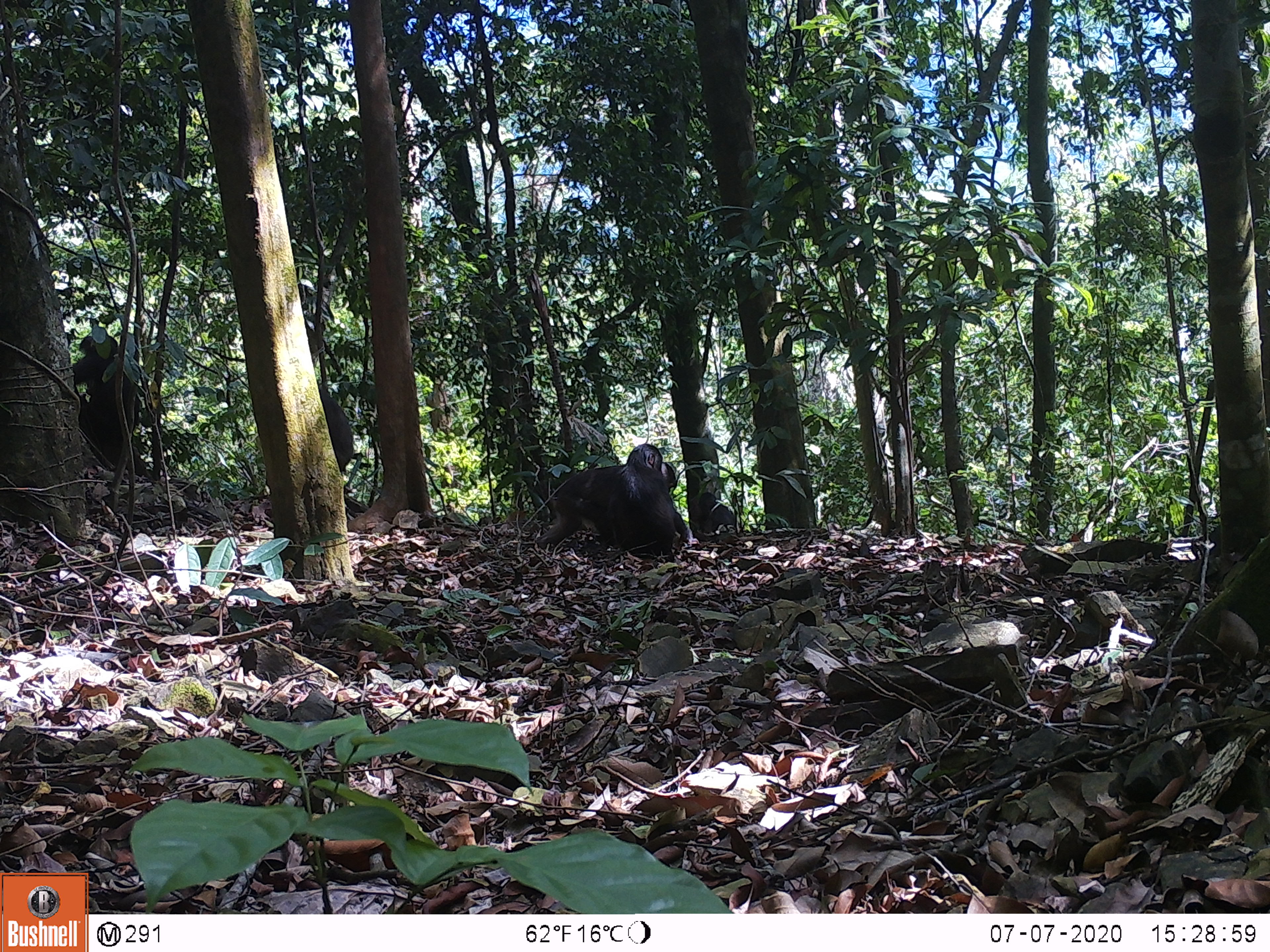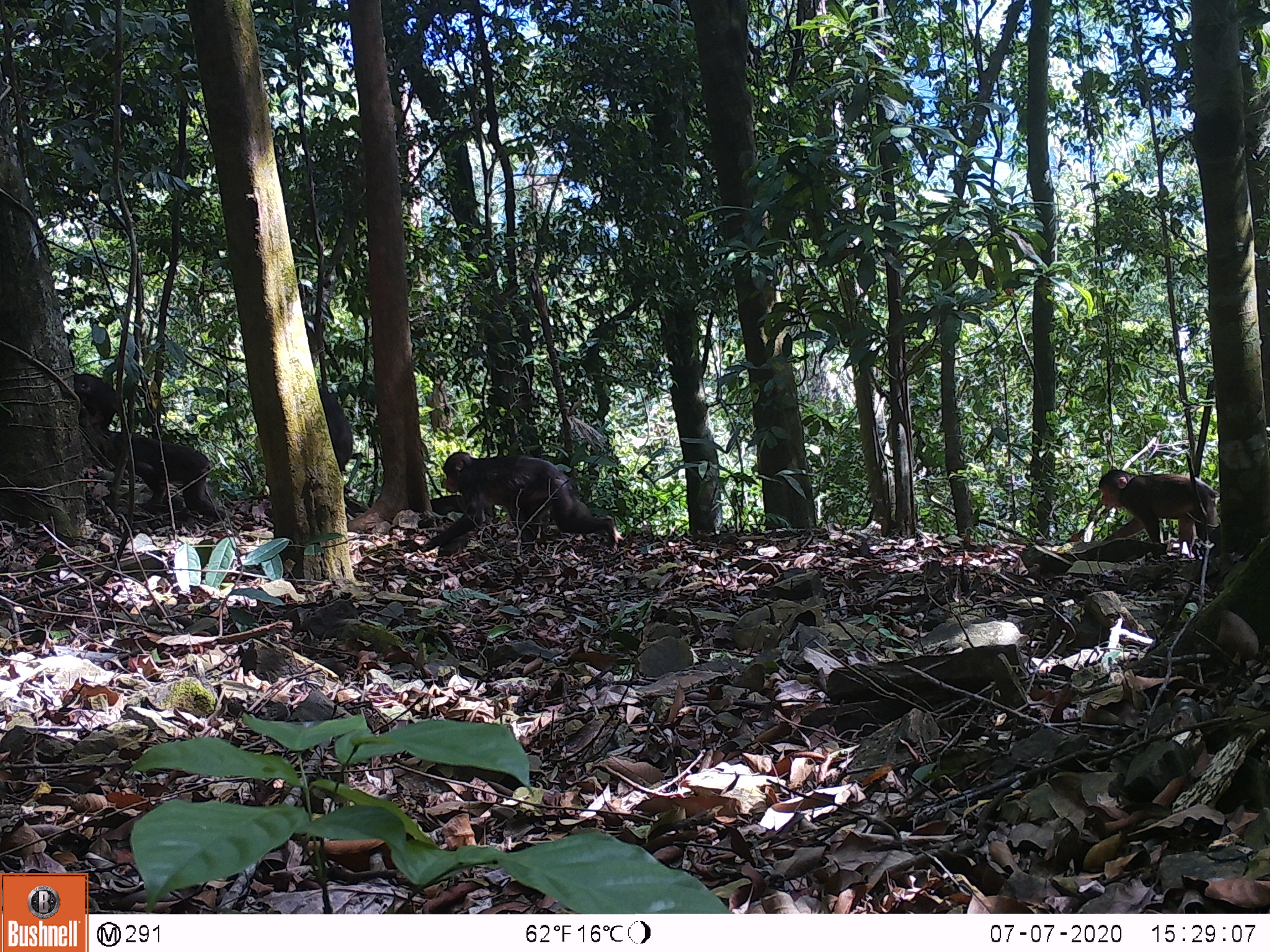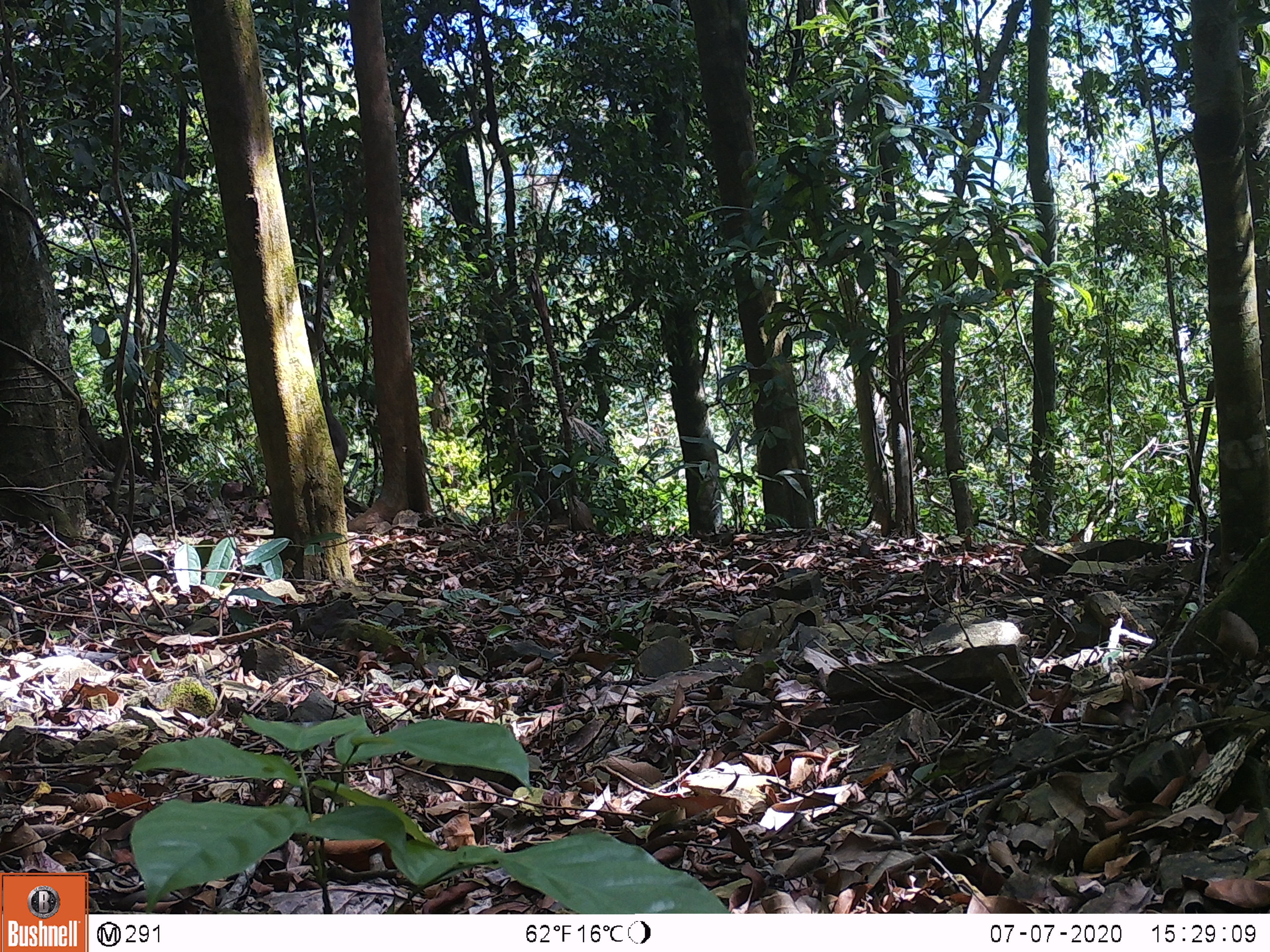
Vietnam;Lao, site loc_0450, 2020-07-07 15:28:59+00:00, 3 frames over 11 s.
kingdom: Animalia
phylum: Chordata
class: Mammalia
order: Primates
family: Cercopithecidae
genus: Macaca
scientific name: Macaca arctoides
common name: stump-tailed macaque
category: stump tailed macaque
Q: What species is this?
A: Stump tailed macaque (stump-tailed macaque) (Macaca arctoides).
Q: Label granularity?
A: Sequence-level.